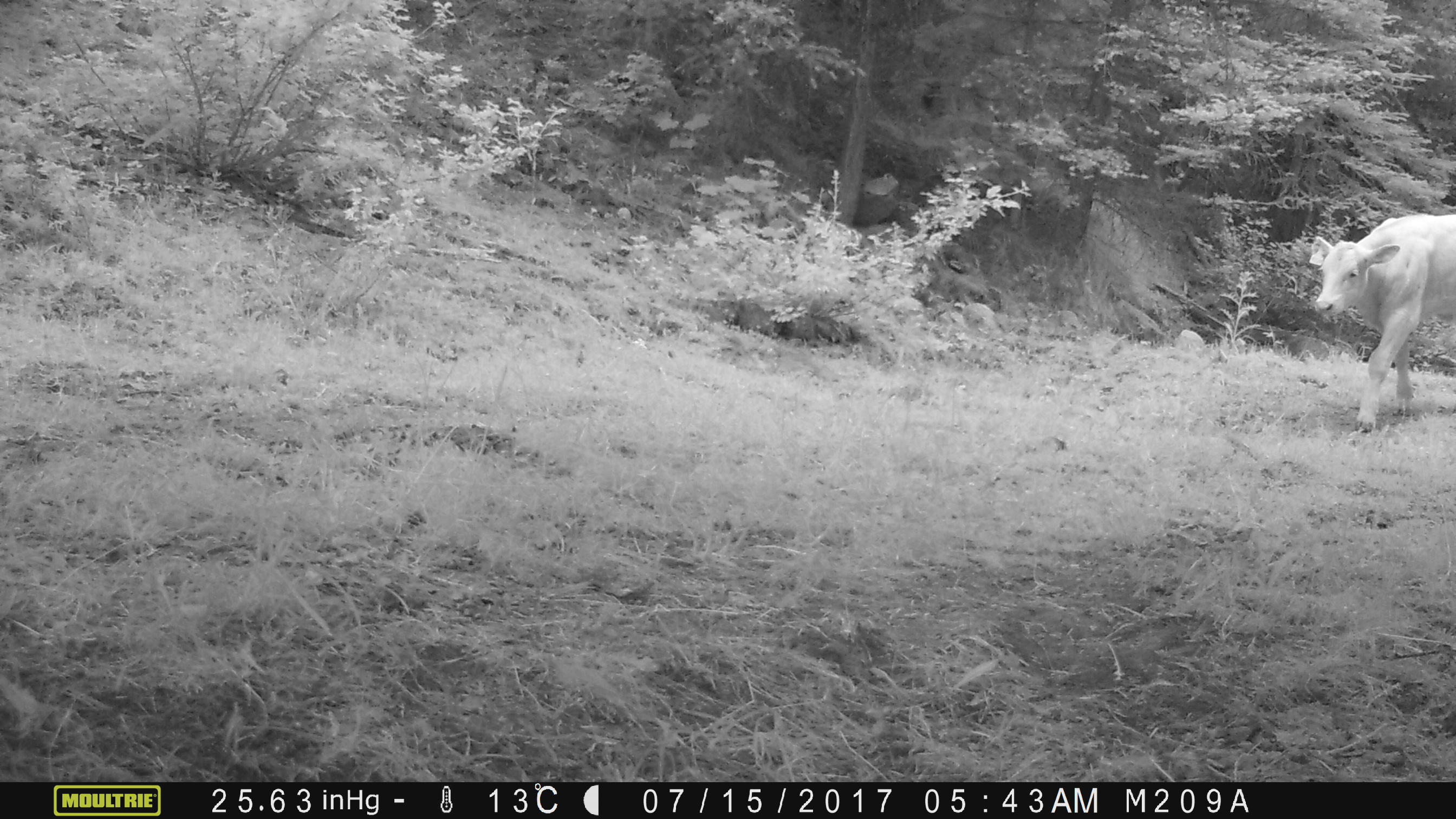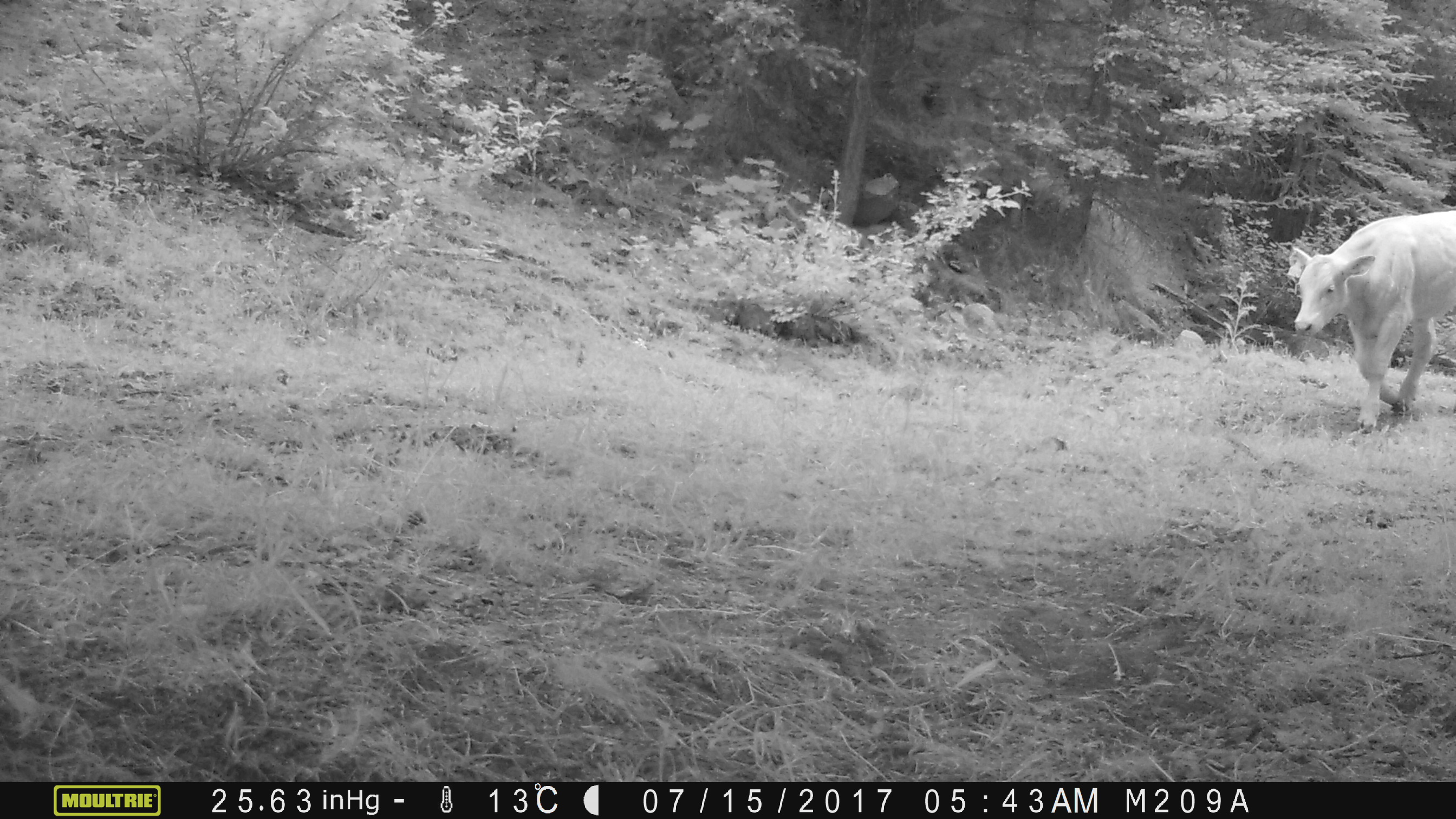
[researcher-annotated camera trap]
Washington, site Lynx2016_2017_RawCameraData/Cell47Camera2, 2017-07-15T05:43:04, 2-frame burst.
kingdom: Animalia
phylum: Chordata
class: Mammalia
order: Artiodactyla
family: Bovidae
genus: Bos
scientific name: Bos taurus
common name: domestic cattle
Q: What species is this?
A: Domestic cattle (Bos taurus).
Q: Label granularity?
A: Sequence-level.